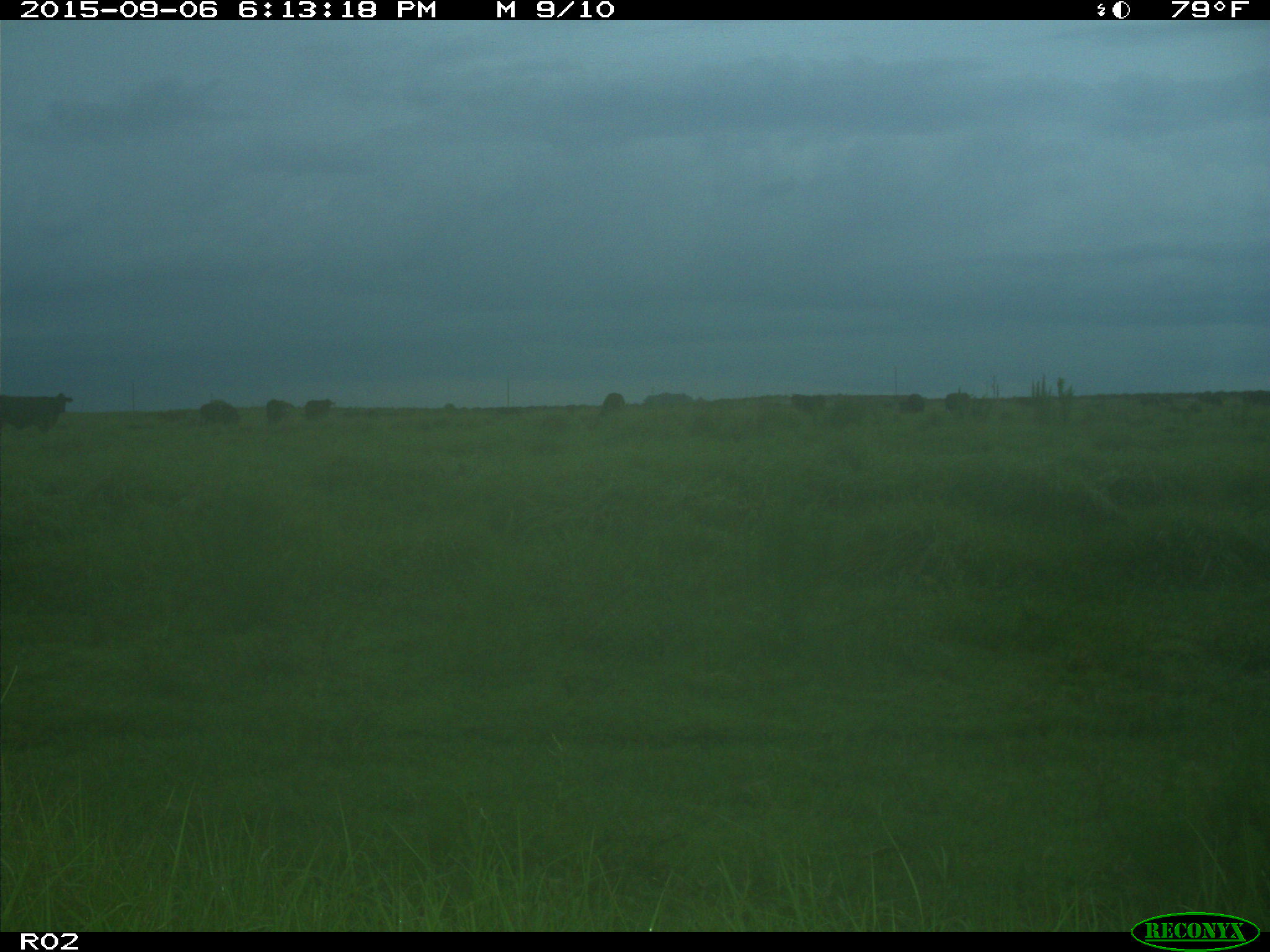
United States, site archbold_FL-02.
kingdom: Animalia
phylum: Chordata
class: Mammalia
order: Artiodactyla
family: Bovidae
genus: Bos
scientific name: Bos taurus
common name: domestic cow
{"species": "Bos taurus (domestic cow)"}